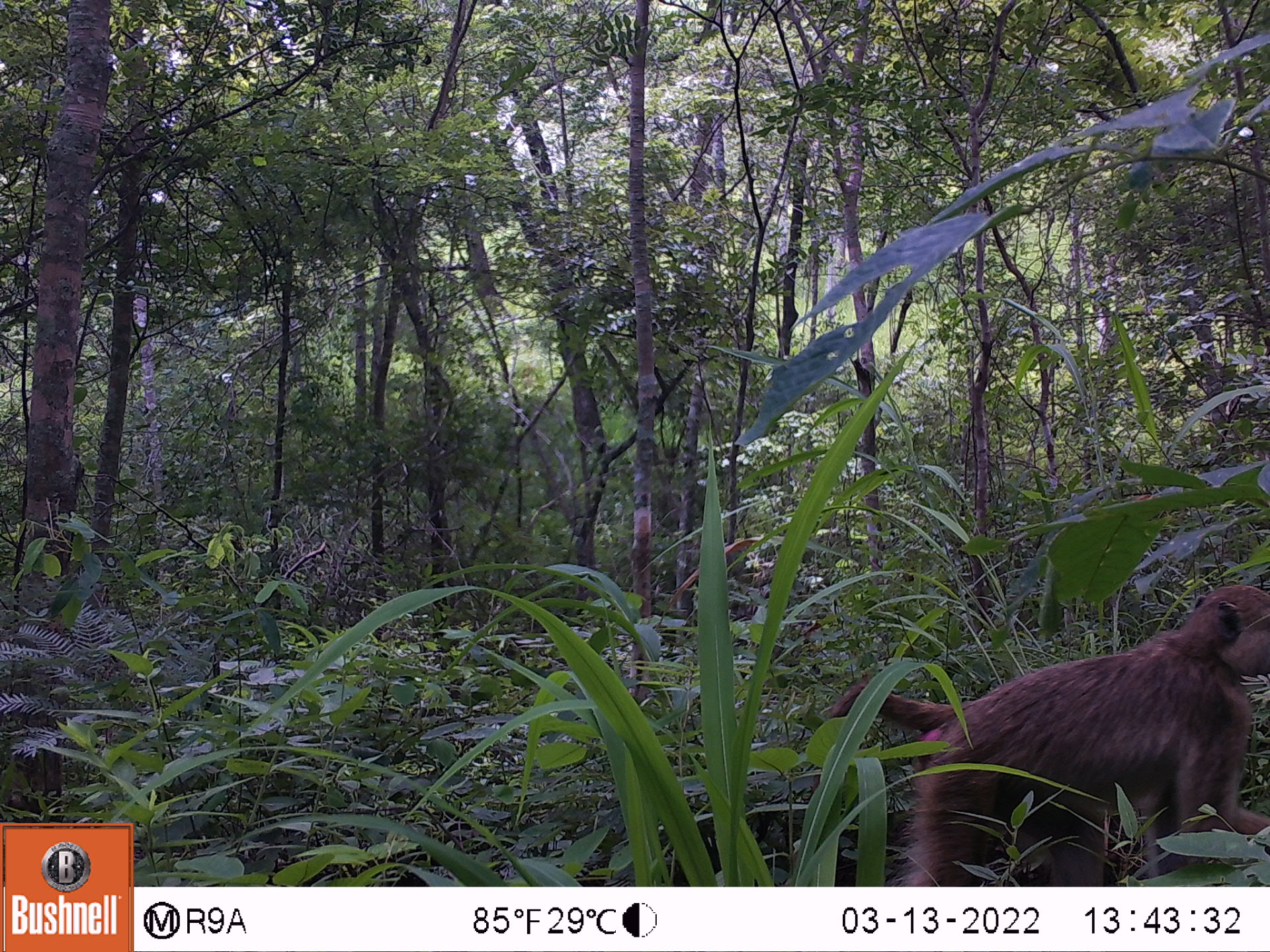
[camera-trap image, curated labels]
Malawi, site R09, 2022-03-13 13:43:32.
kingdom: Animalia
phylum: Chordata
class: Mammalia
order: Primates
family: Cercopithecidae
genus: Papio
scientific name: Papio cynocephalus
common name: yellow baboon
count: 1